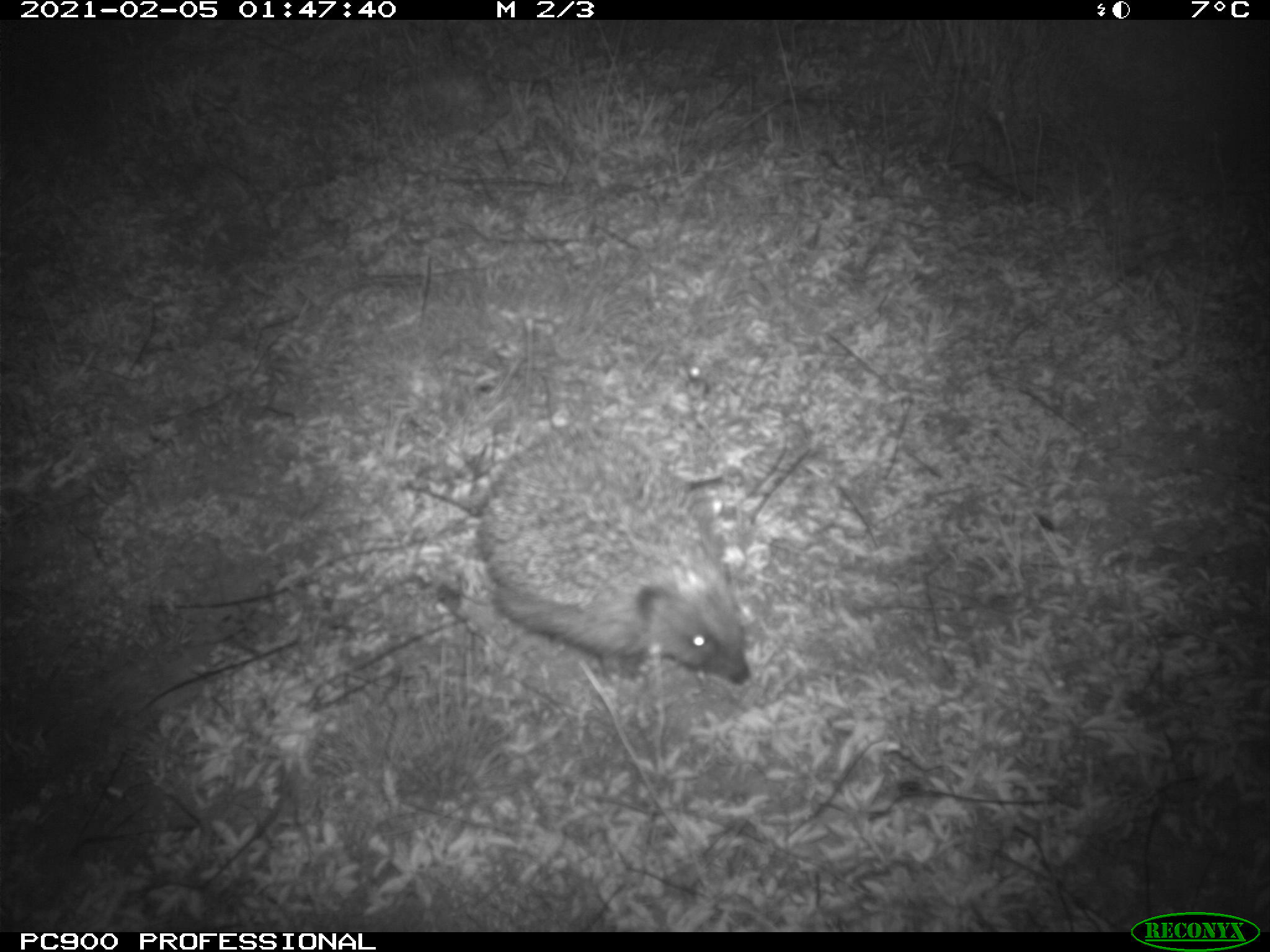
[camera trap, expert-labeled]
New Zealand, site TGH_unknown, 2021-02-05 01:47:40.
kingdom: Animalia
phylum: Chordata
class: Mammalia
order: Eulipotyphla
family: Erinaceidae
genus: Erinaceus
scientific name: Erinaceus europaeus europaeus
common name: european hedgehog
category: hedgehog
Hedgehog (european hedgehog) (Erinaceus europaeus europaeus).